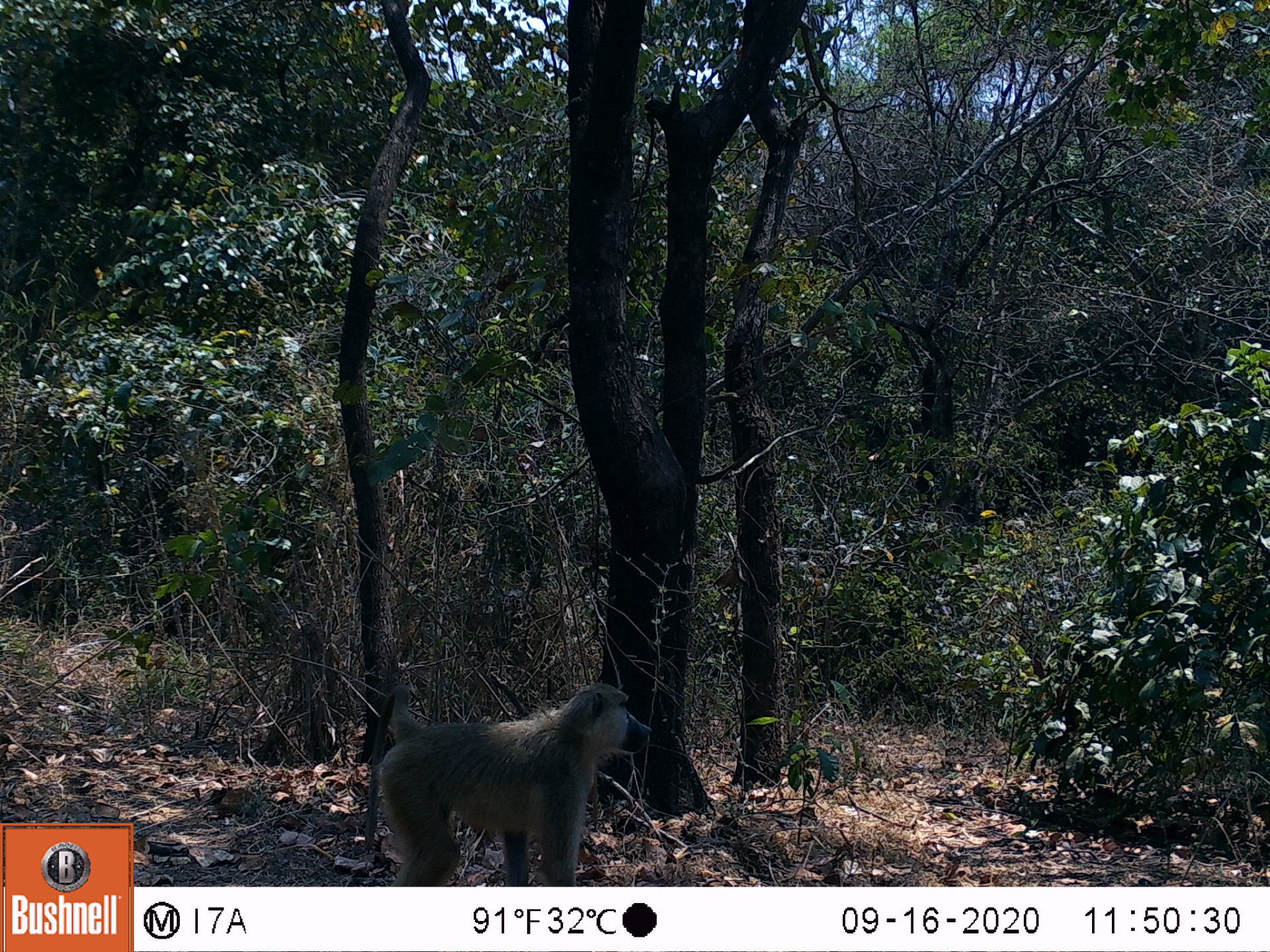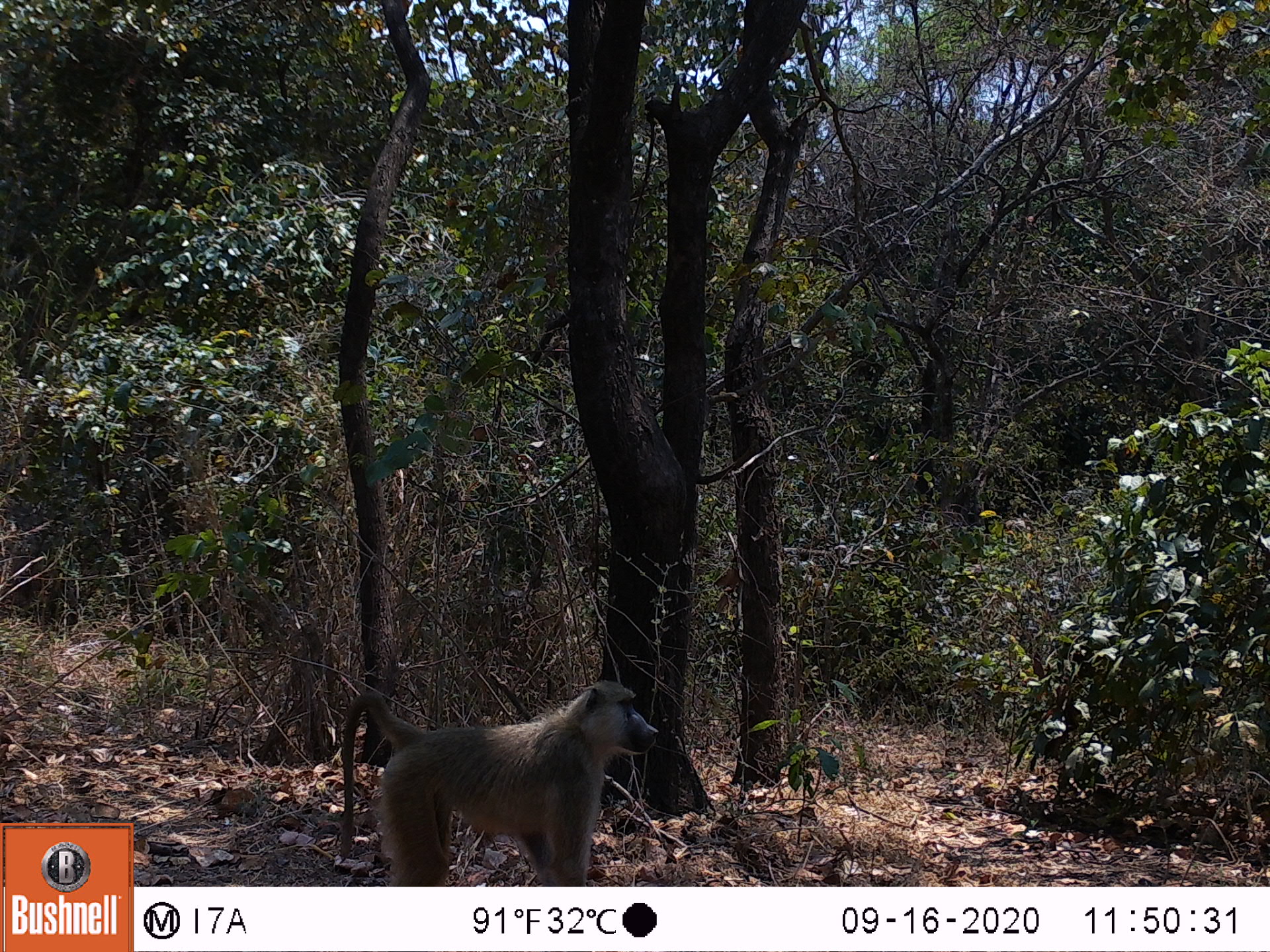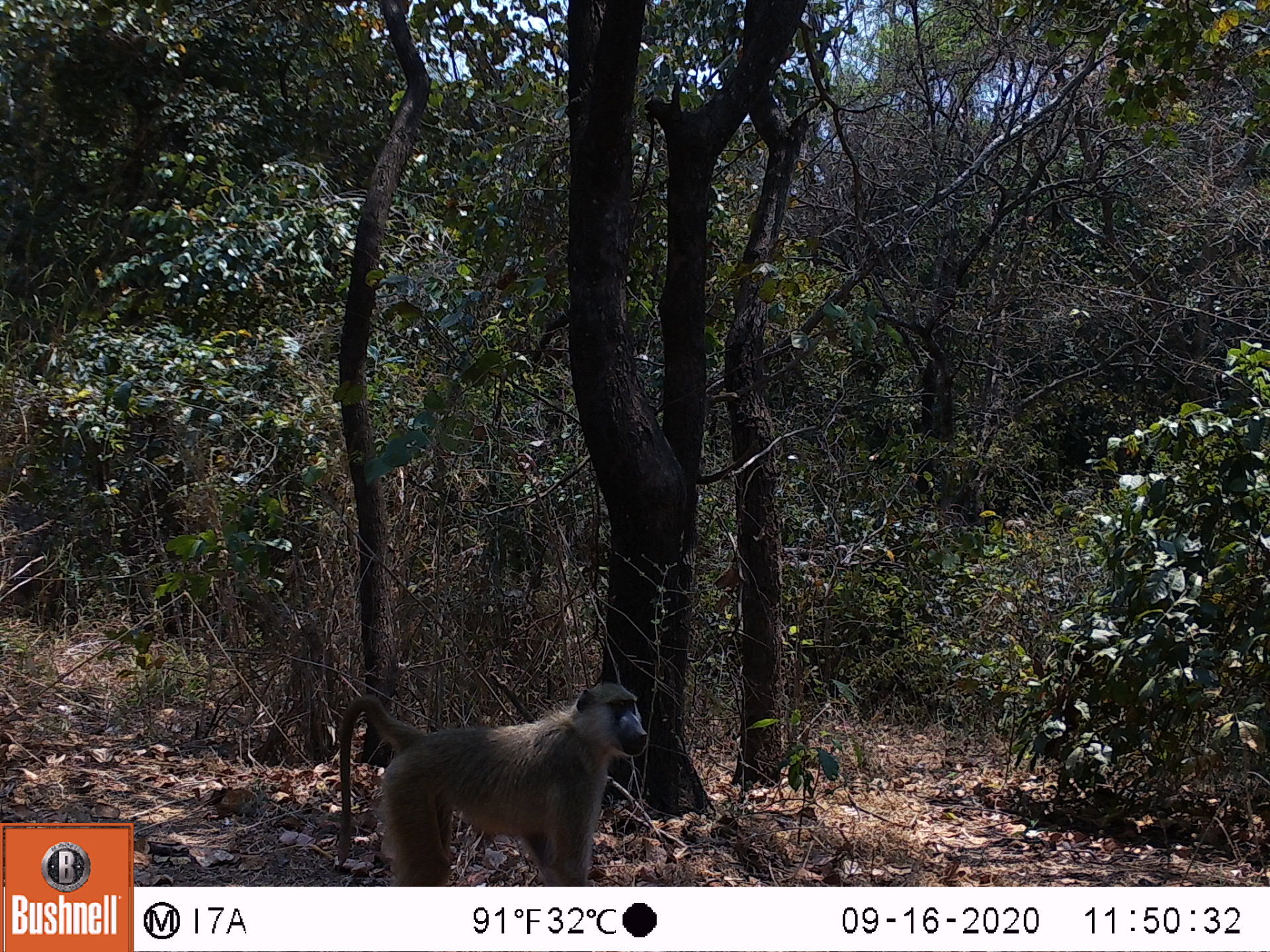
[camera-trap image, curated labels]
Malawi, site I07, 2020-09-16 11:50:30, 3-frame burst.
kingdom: Animalia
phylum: Chordata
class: Mammalia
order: Primates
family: Cercopithecidae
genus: Papio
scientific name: Papio cynocephalus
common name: yellow baboon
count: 1